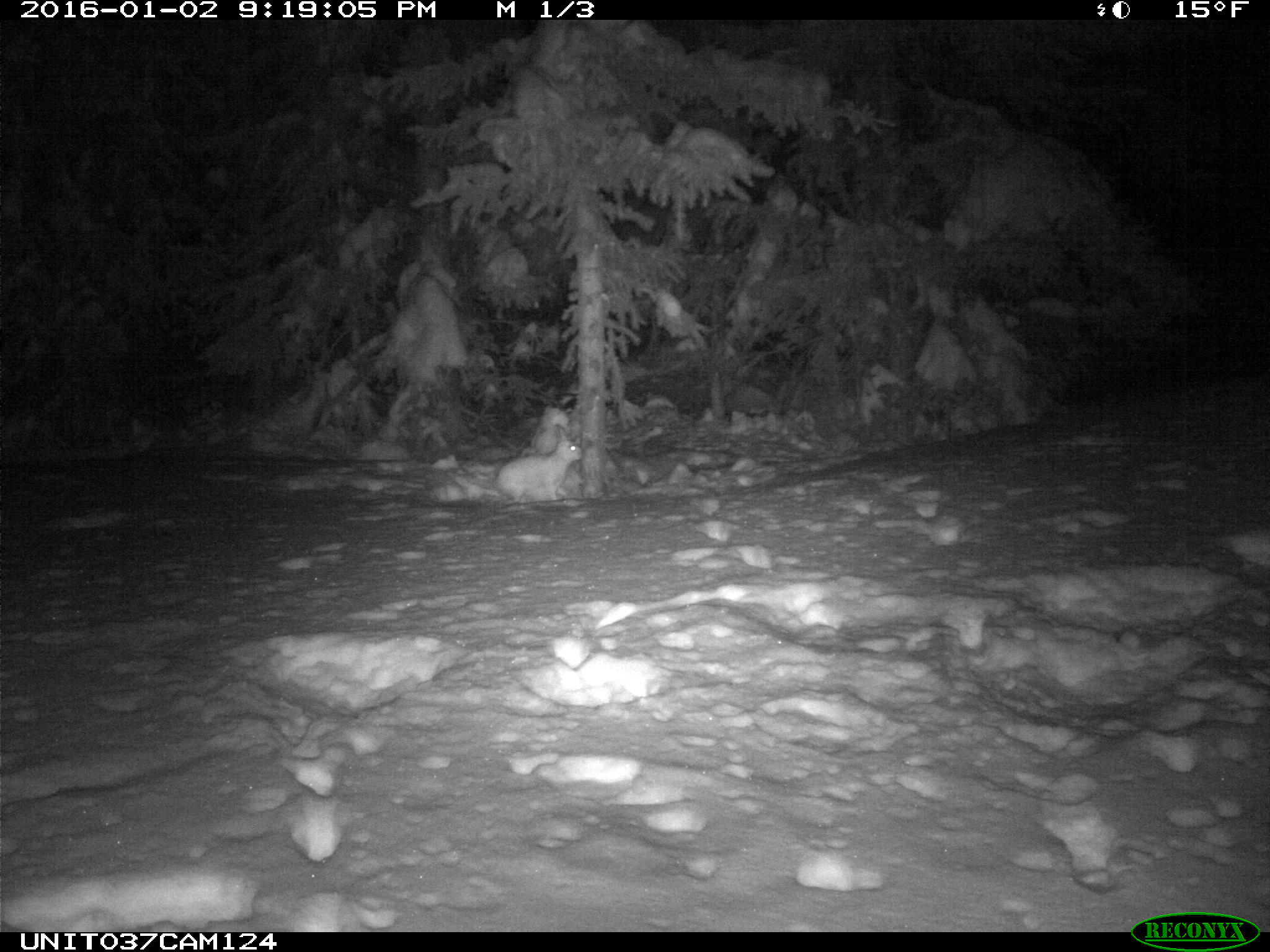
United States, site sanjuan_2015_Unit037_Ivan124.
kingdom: Animalia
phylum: Chordata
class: Mammalia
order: Lagomorpha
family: Leporidae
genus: Lepus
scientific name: Lepus americanus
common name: snowshoe hare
Lepus americanus (snowshoe hare).